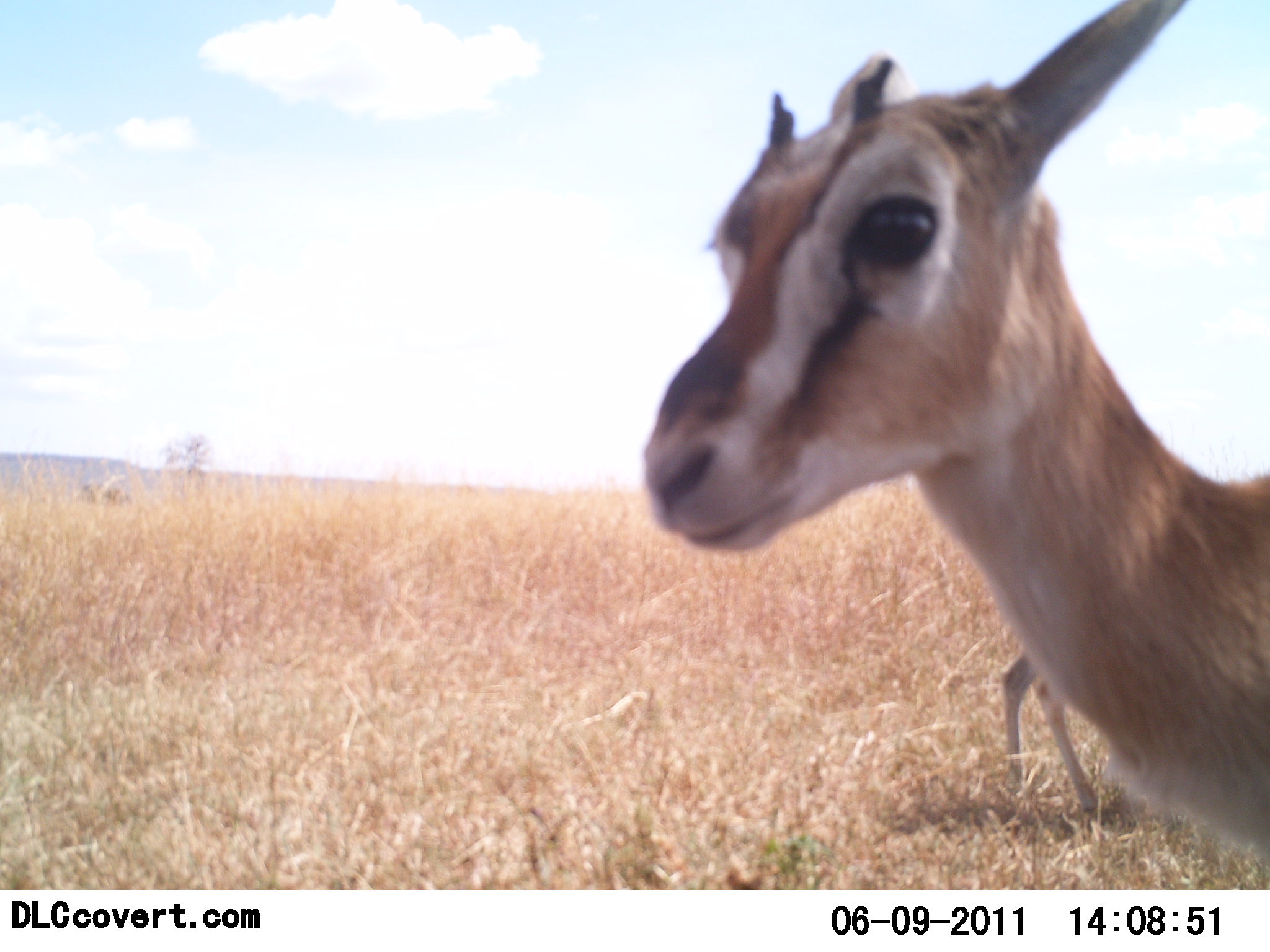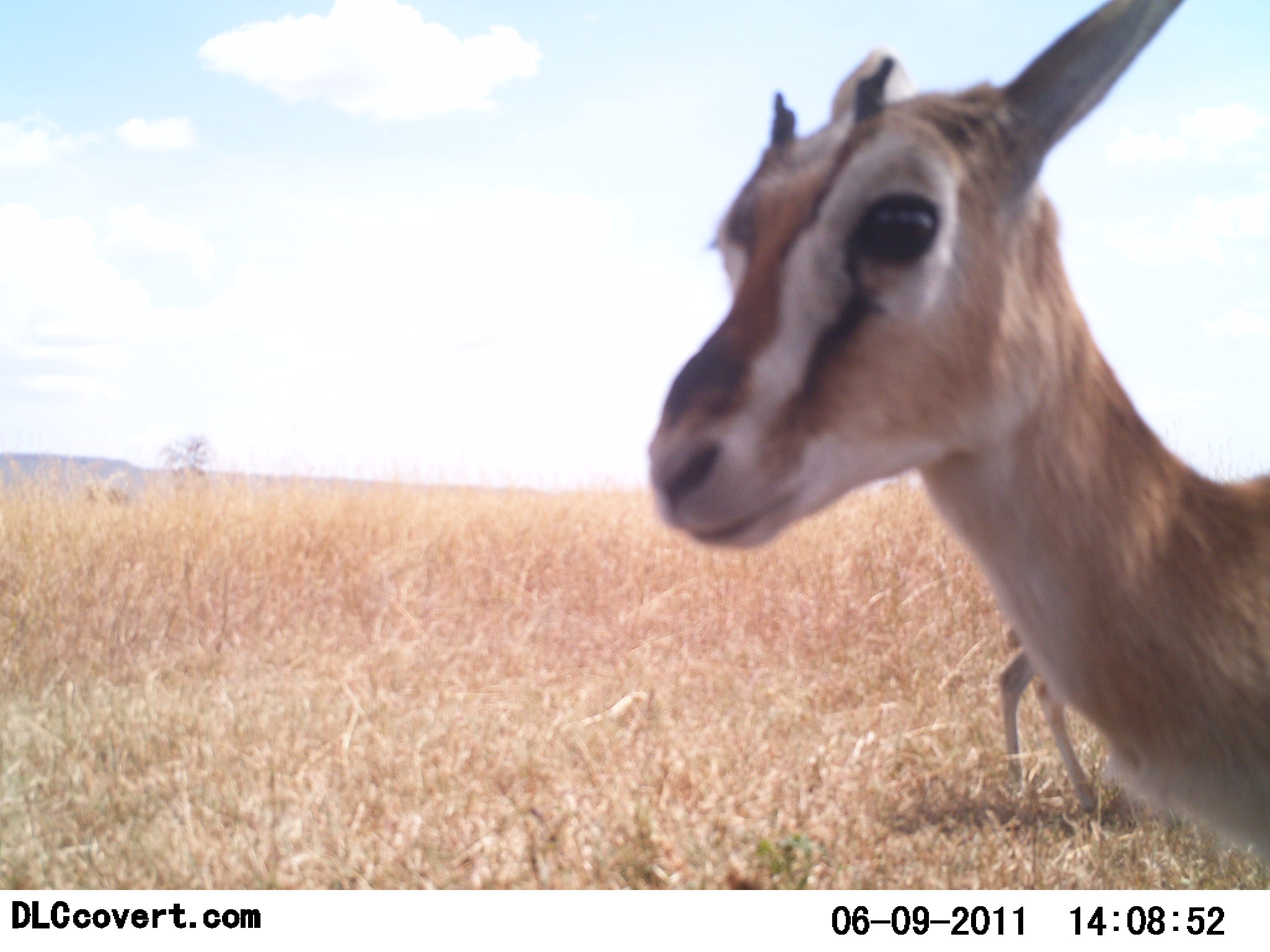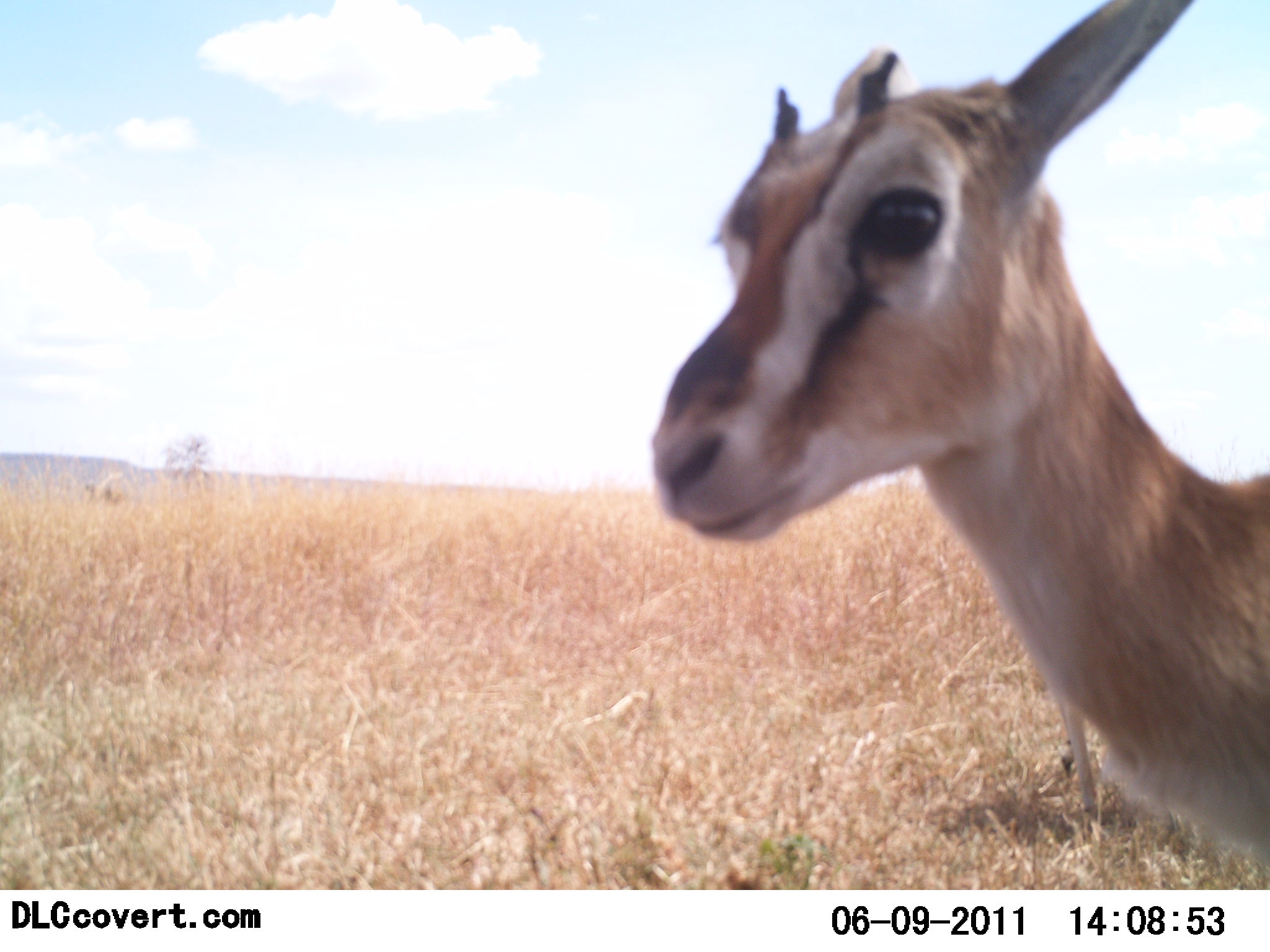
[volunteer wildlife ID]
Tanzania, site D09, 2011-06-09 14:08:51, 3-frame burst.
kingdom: Animalia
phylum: Chordata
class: Mammalia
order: Artiodactyla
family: Bovidae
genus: Eudorcas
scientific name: Eudorcas thomsonii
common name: thomson's gazelle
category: gazellethomsons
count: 2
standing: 92%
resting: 0%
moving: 8%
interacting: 15%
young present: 8%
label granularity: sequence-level